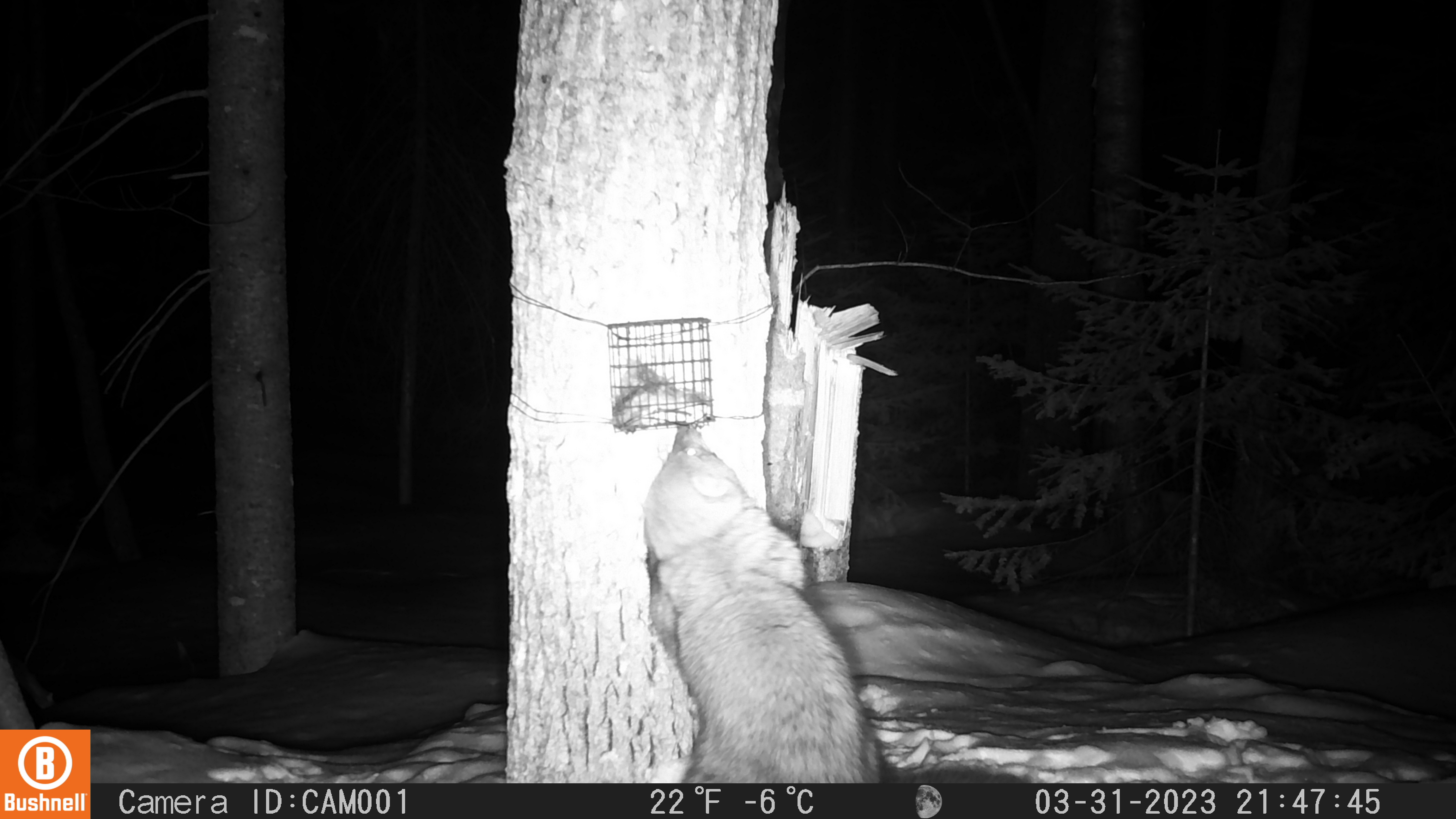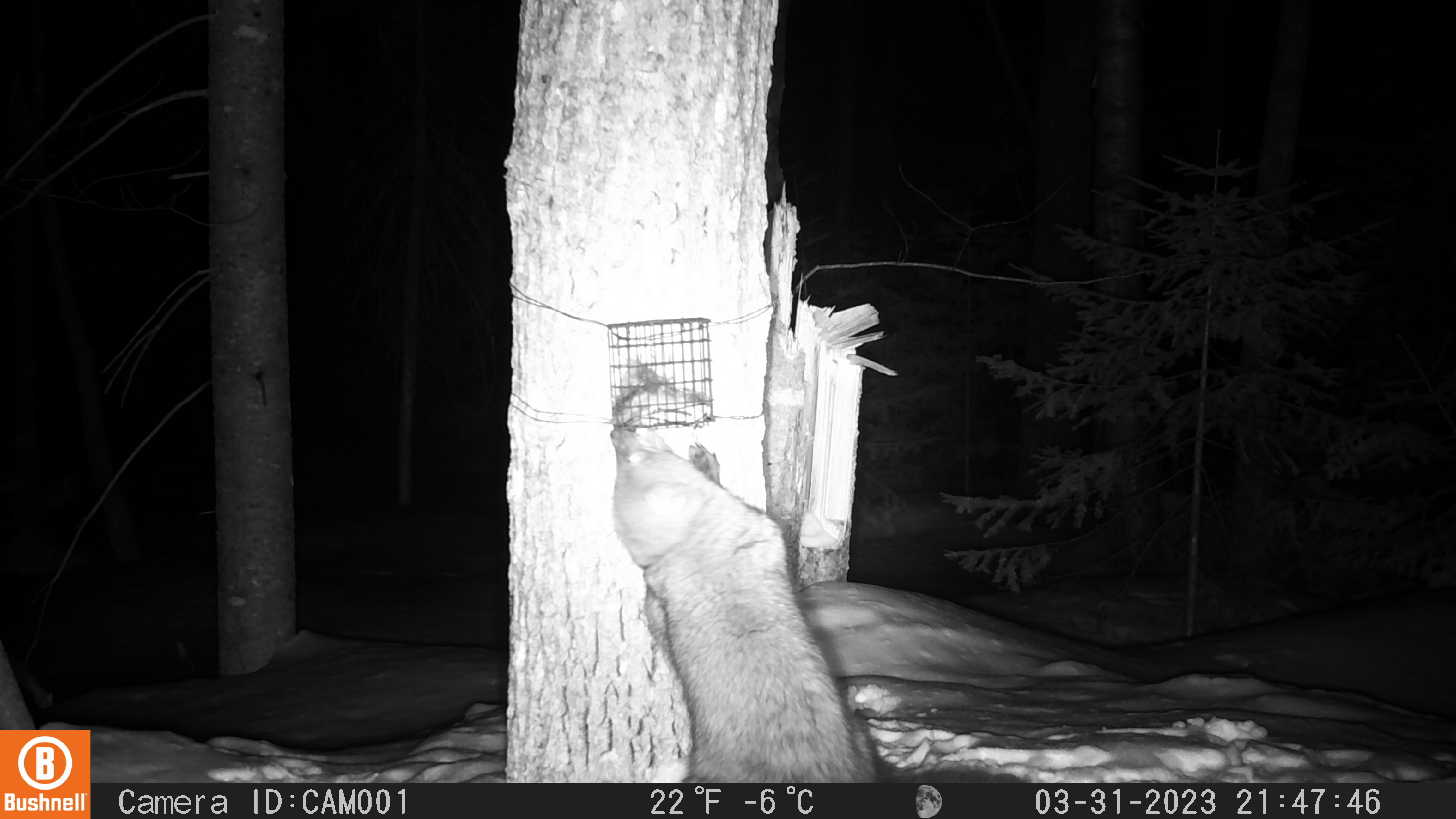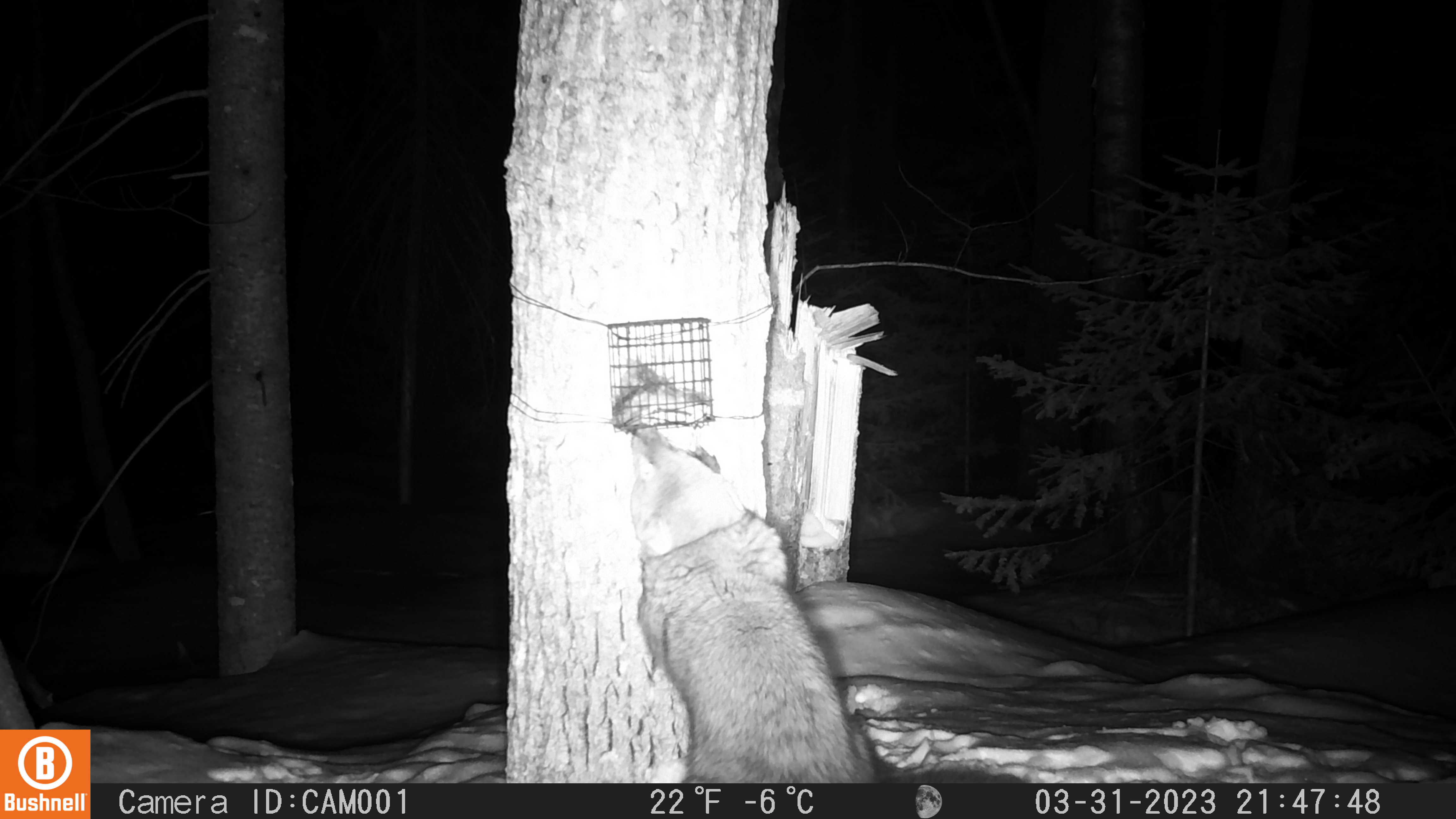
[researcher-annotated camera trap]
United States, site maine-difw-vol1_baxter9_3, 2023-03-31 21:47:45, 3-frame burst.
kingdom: Animalia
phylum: Chordata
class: Mammalia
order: Carnivora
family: Mustelidae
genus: Pekania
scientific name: Pekania pennanti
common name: fisher